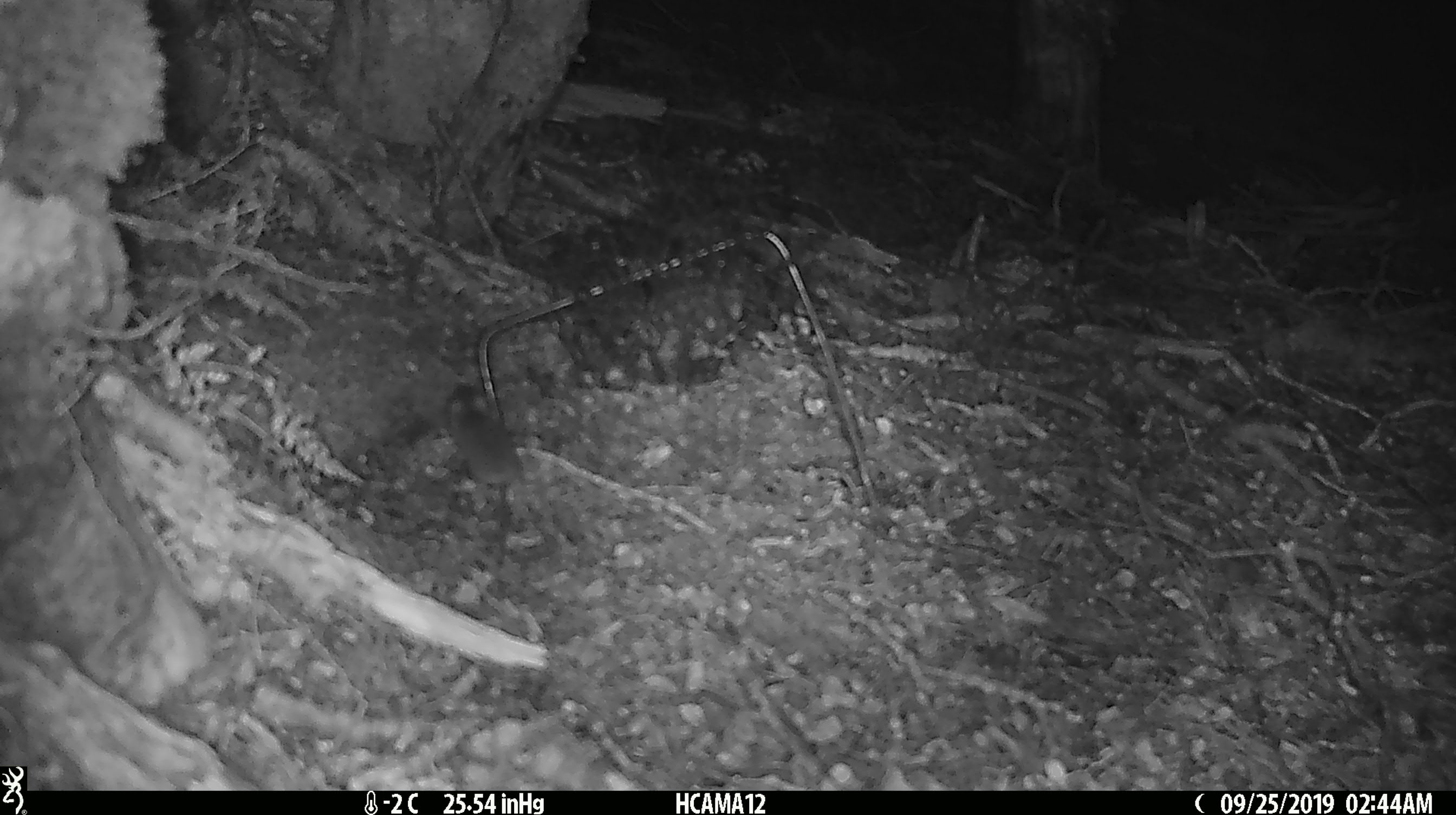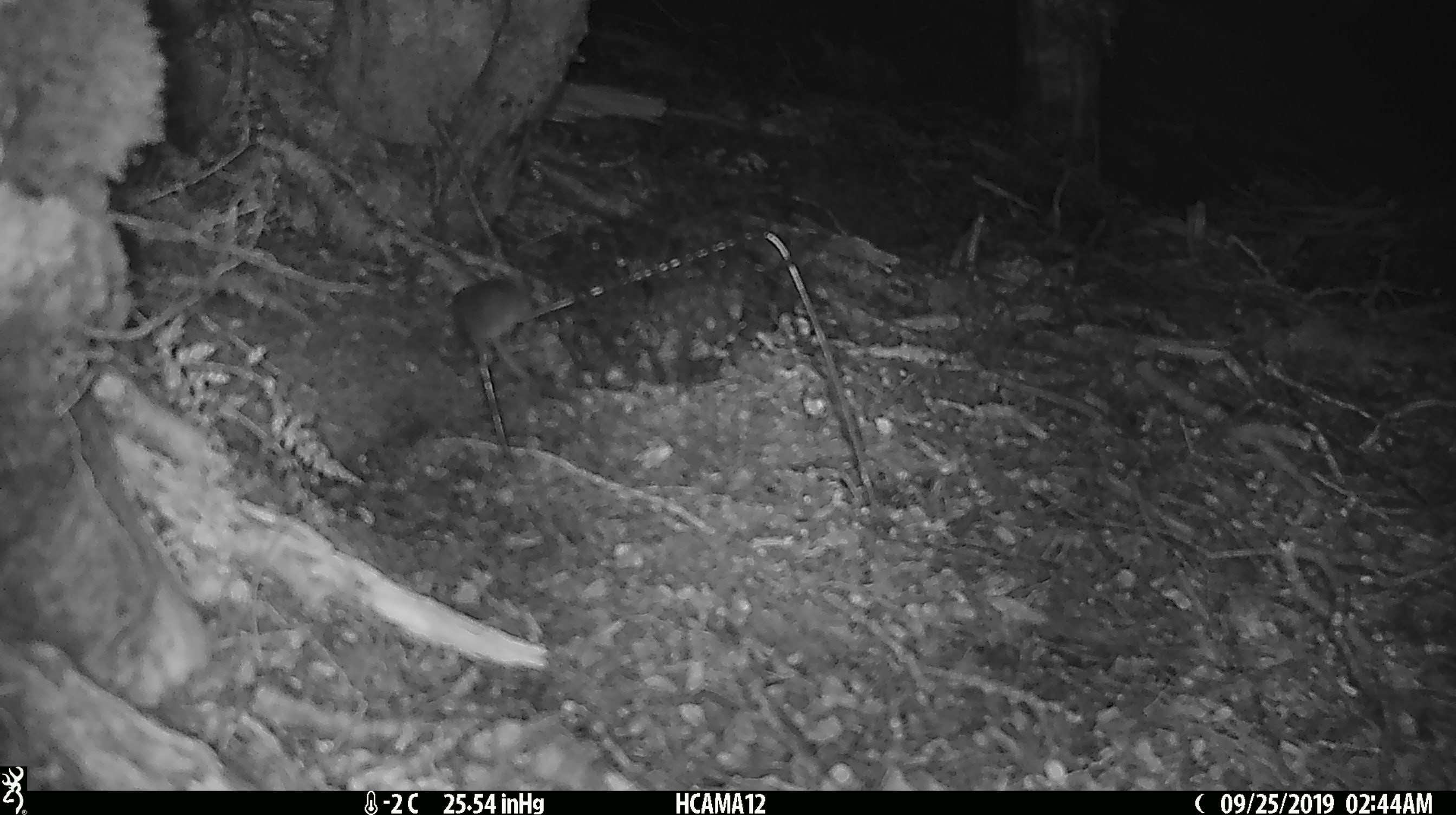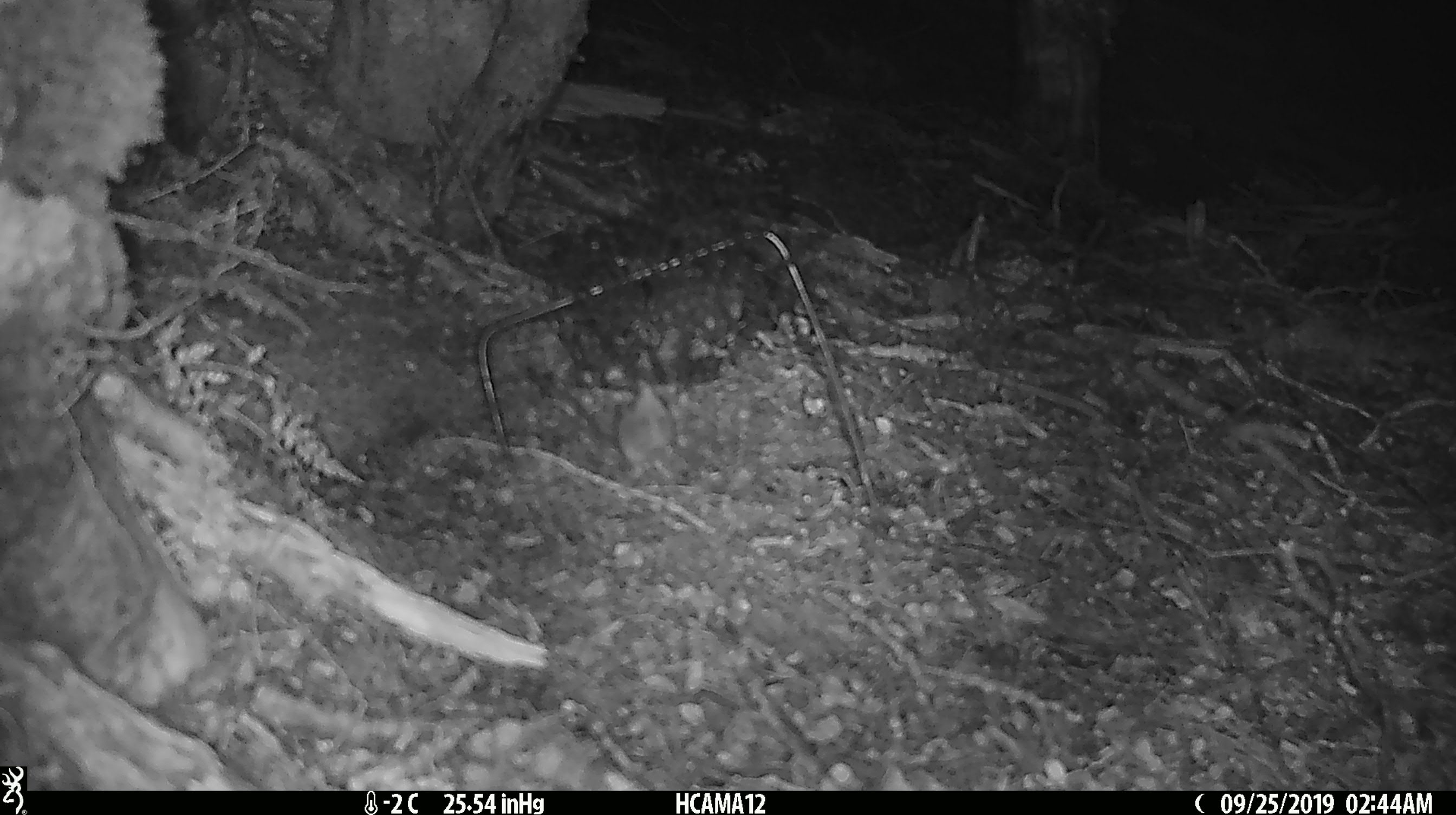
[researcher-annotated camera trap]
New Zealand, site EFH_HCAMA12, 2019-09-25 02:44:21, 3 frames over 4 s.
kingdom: Animalia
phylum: Chordata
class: Mammalia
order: Rodentia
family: Muridae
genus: Mus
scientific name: Mus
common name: mouse